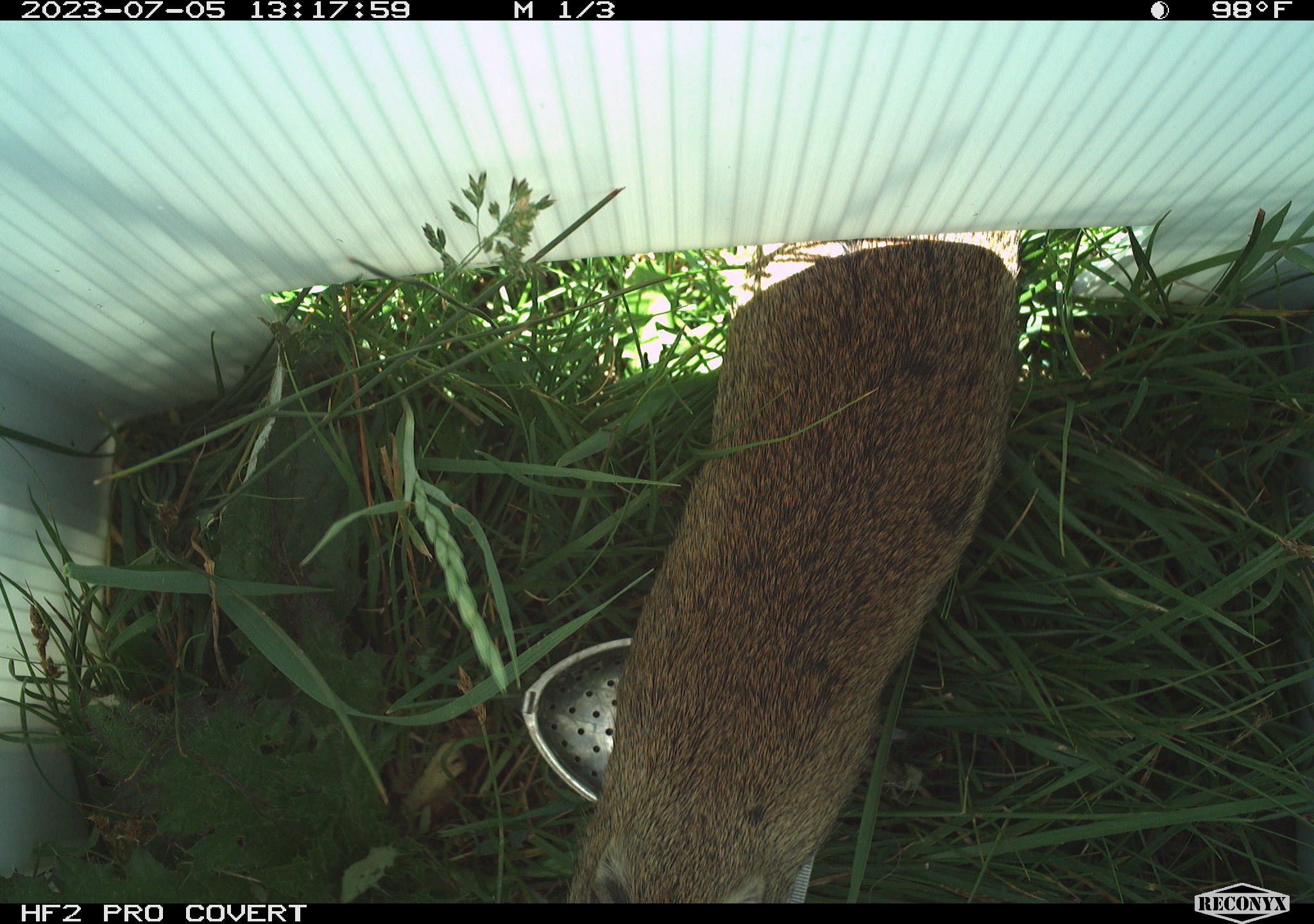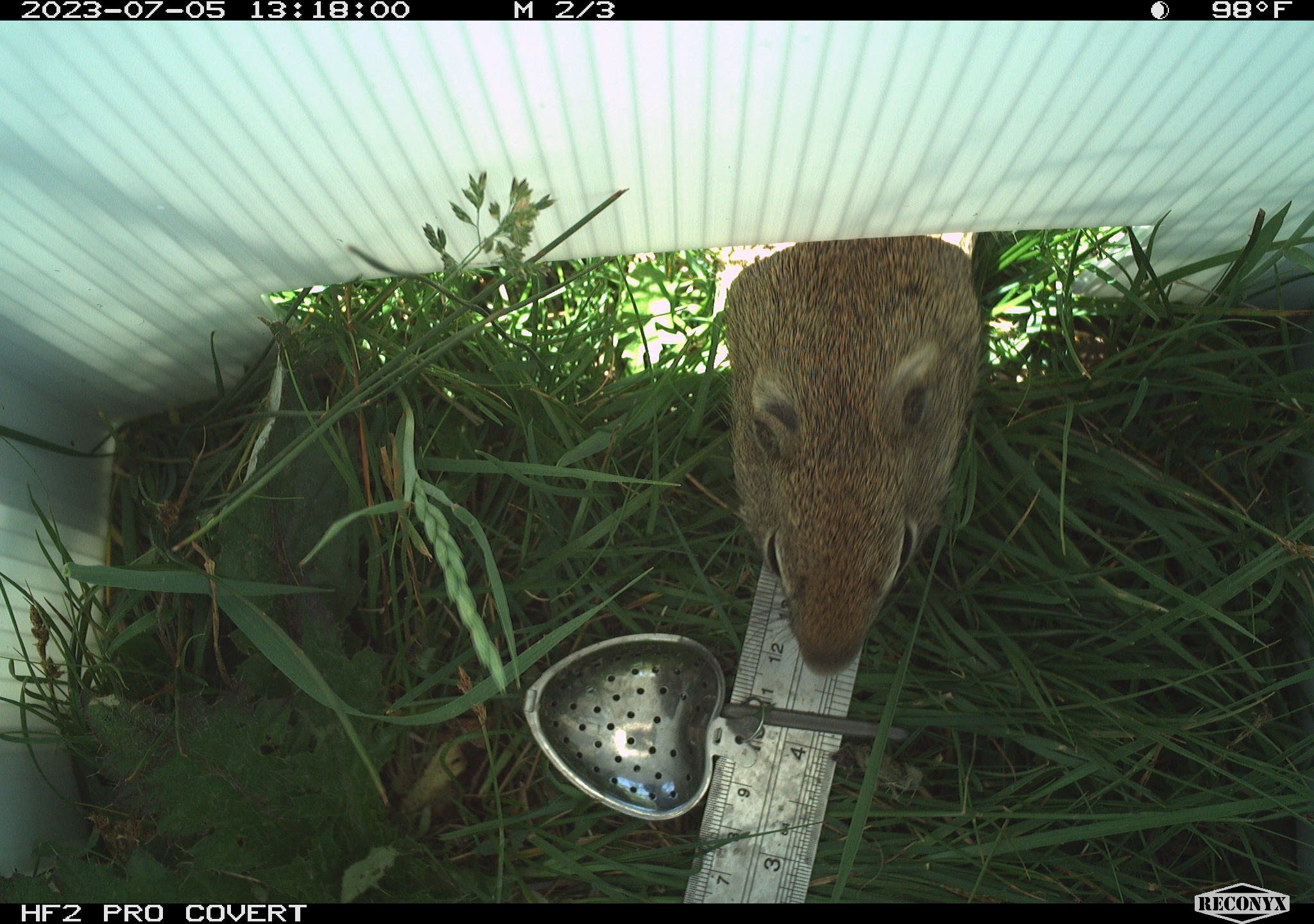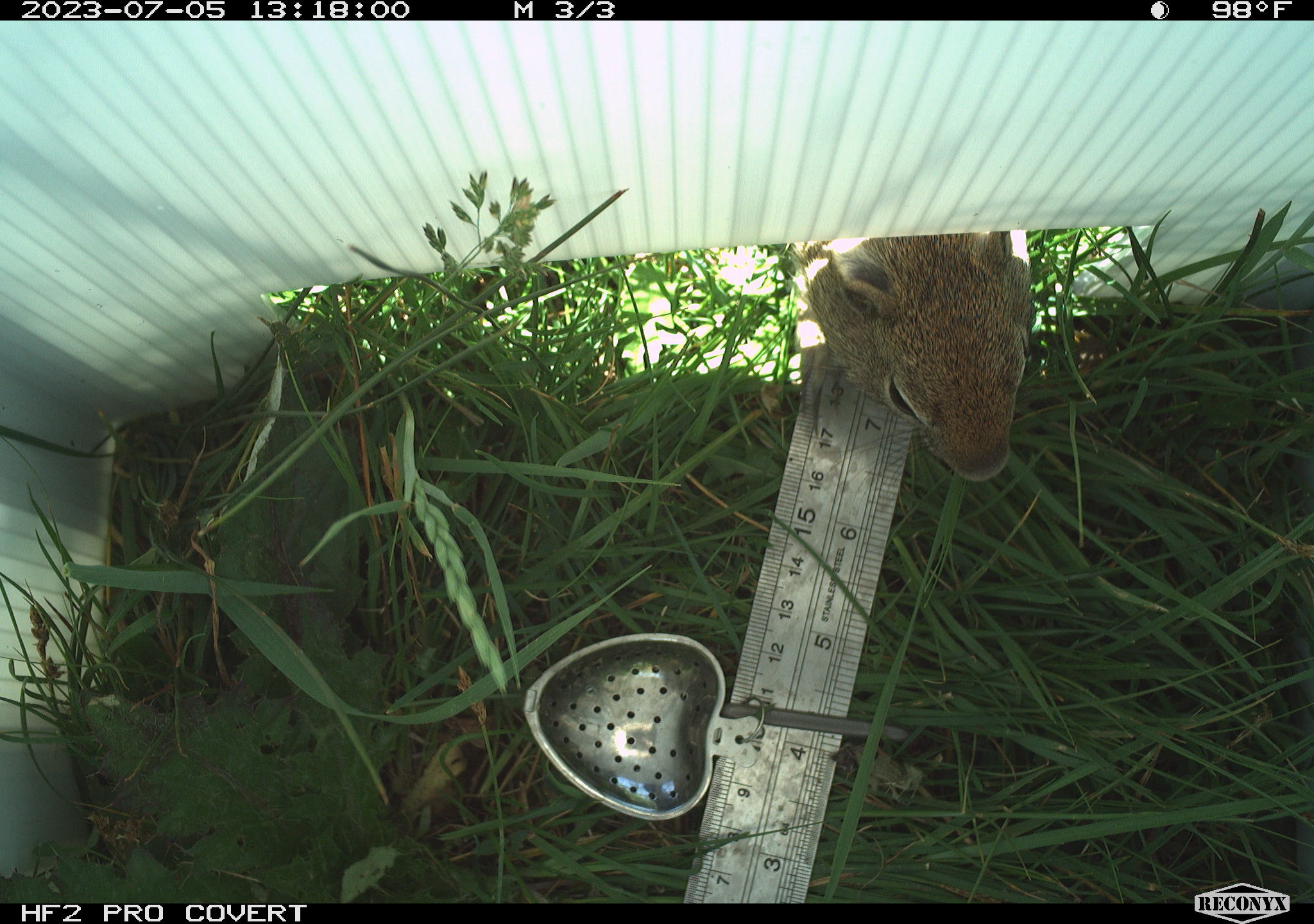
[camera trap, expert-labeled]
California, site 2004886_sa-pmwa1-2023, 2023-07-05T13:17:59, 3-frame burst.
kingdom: Animalia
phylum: Chordata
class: Mammalia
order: Rodentia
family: Sciuridae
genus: Urocitellus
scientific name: Urocitellus beldingi beldingi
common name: belding's ground squirrel